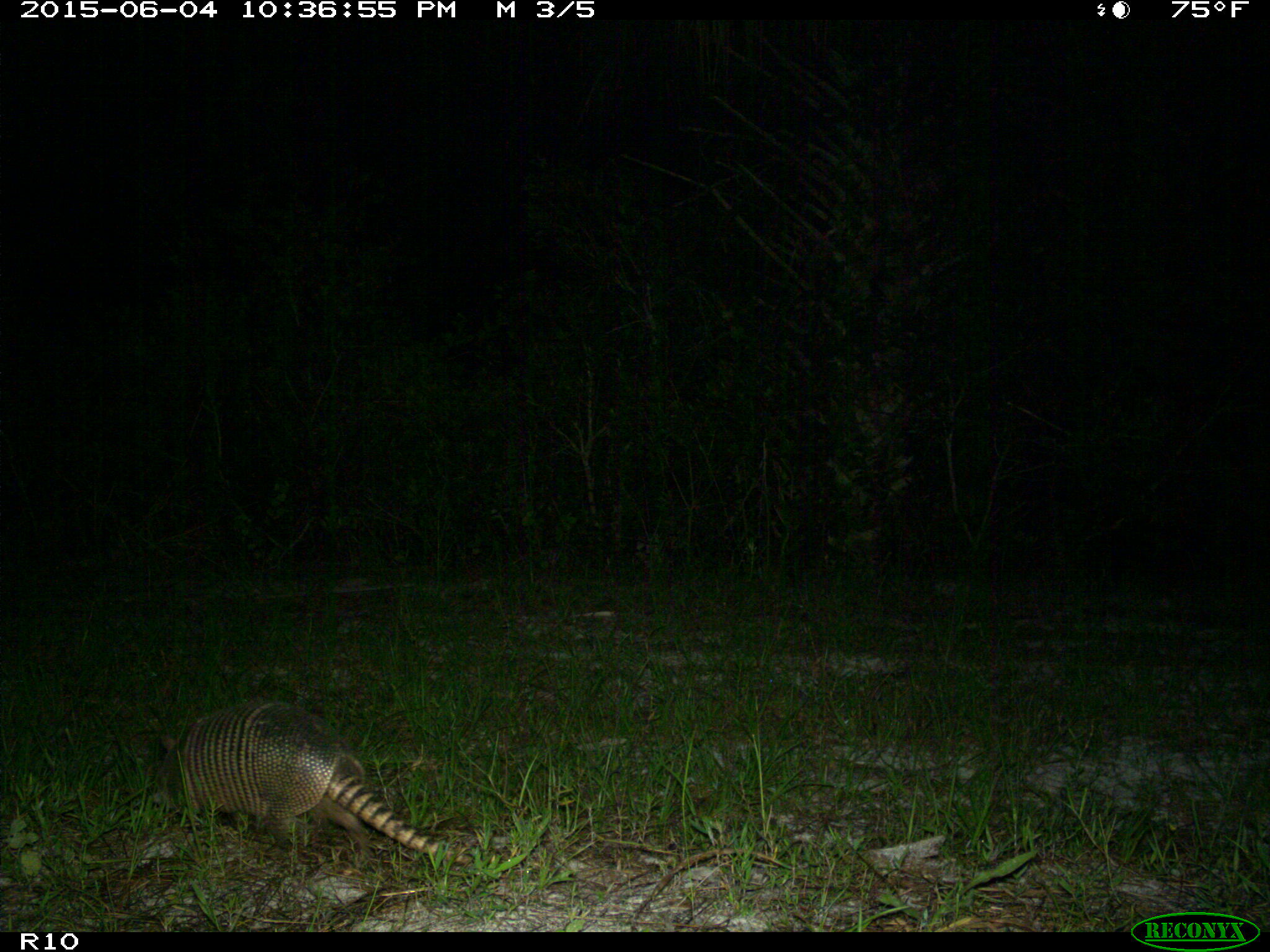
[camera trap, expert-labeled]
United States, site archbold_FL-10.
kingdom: Animalia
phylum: Chordata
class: Mammalia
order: Cingulata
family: Dasypodidae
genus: Dasypus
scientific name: Dasypus novemcinctus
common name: nine-banded armadillo